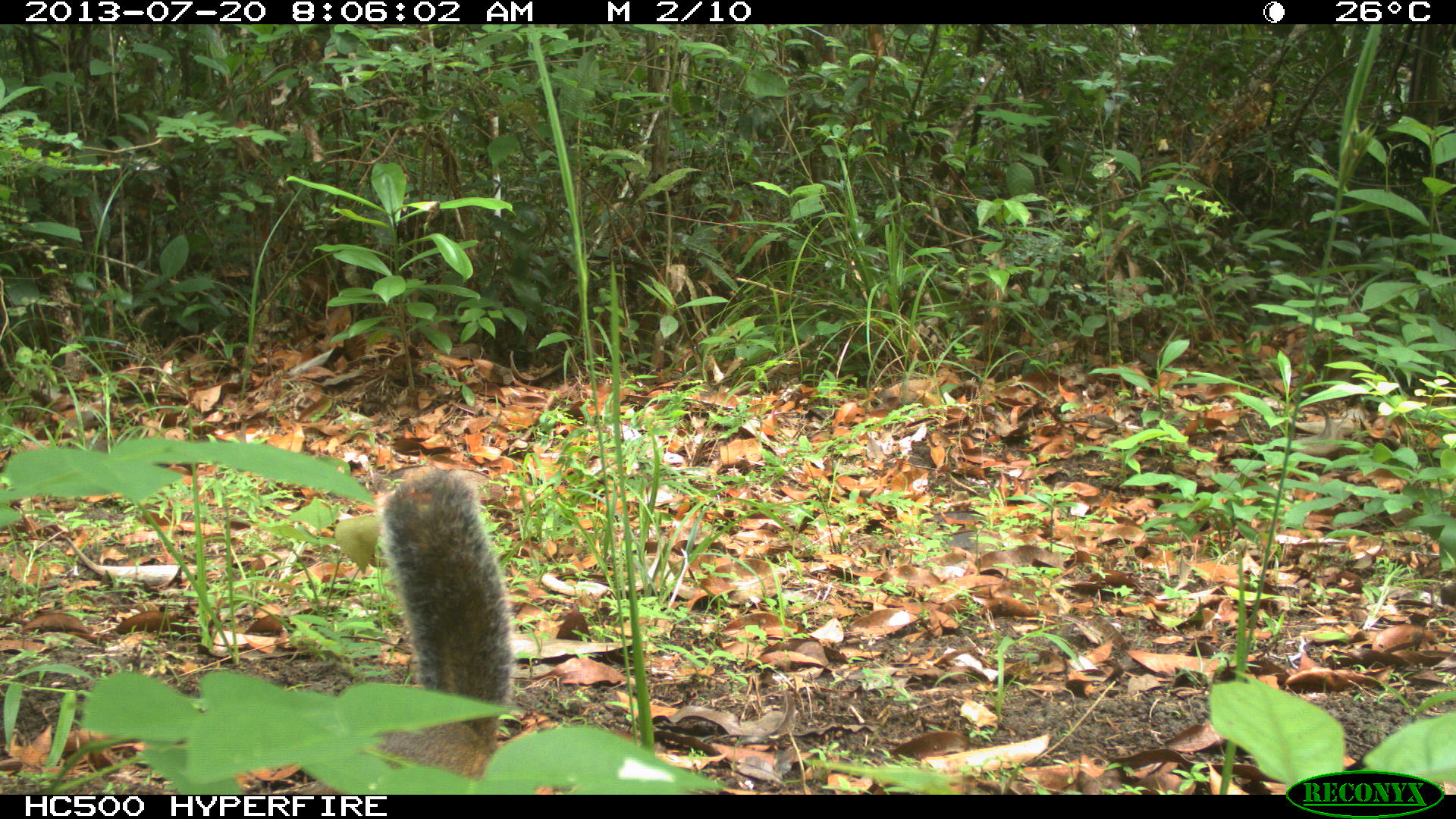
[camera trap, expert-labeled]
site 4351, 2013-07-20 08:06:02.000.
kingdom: Animalia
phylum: Chordata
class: Mammalia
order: Rodentia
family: Sciuridae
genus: Sciurus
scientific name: Sciurus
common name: squirrel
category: sciurus sp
Sciurus sp (squirrel) (Sciurus), count 1.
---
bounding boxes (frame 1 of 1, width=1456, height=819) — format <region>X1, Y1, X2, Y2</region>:
sciurus sp: <region>275, 473, 511, 794</region>